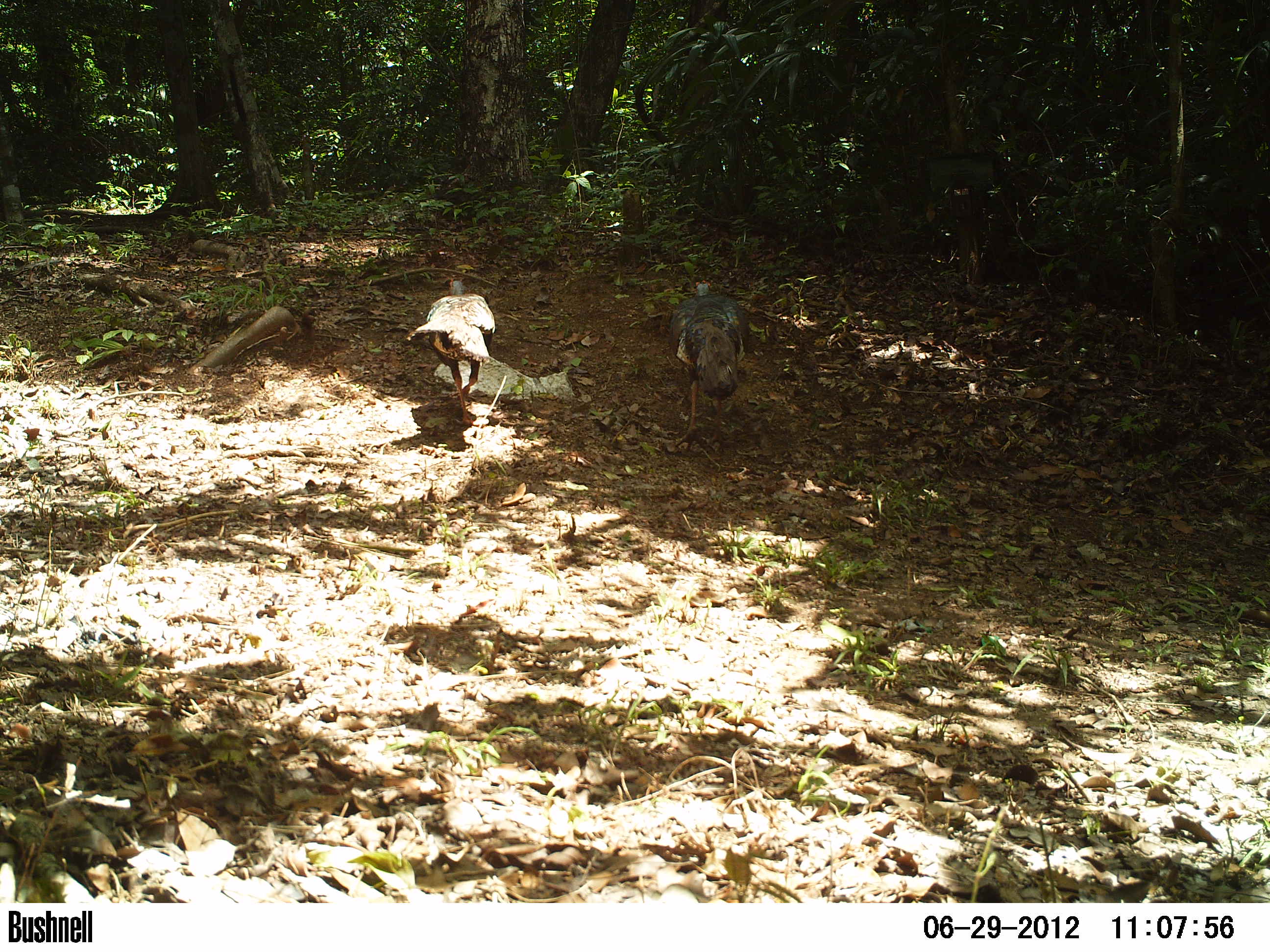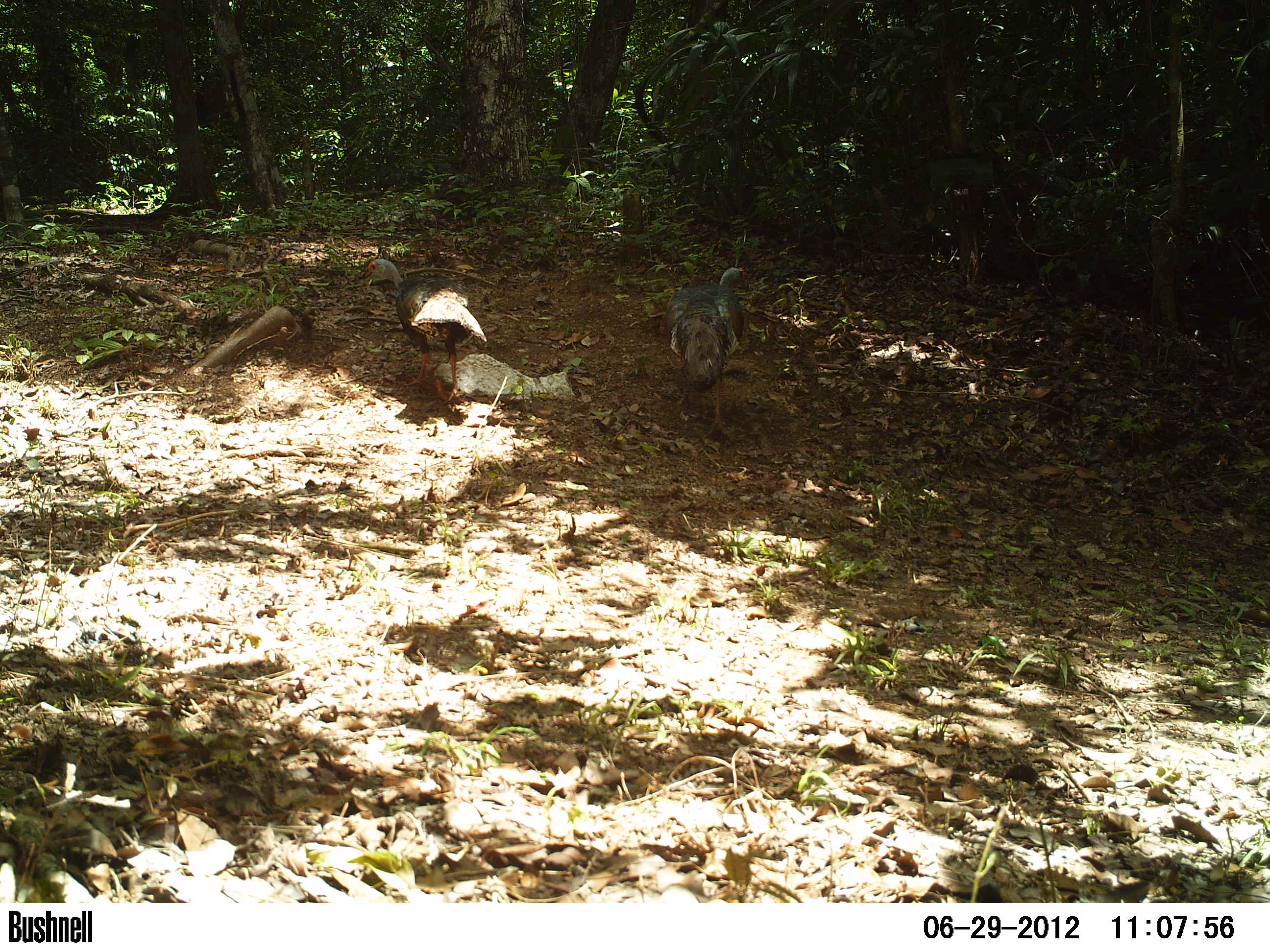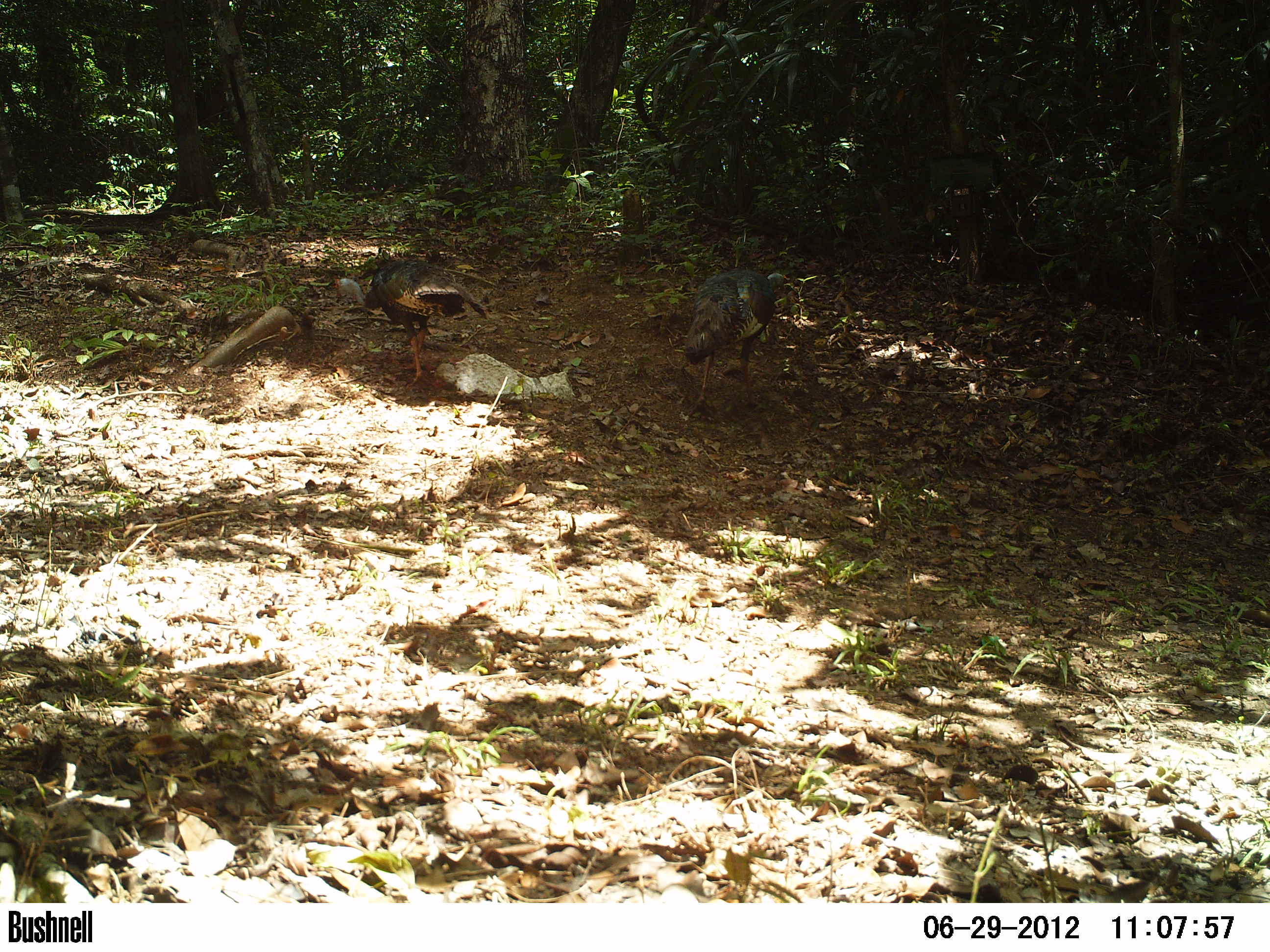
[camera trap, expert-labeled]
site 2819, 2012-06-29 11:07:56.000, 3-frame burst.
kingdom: Animalia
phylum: Chordata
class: Aves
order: Galliformes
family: Phasianidae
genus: Meleagris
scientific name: Meleagris ocellata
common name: ocellated turkey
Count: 2.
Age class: adult.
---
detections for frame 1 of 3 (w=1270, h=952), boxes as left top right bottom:
meleagris ocellata: 665 279 752 453; 405 277 496 427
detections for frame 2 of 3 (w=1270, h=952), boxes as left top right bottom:
meleagris ocellata: 364 257 489 405; 659 265 745 448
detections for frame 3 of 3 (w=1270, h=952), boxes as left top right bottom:
meleagris ocellata: 334 257 489 388; 682 268 788 421